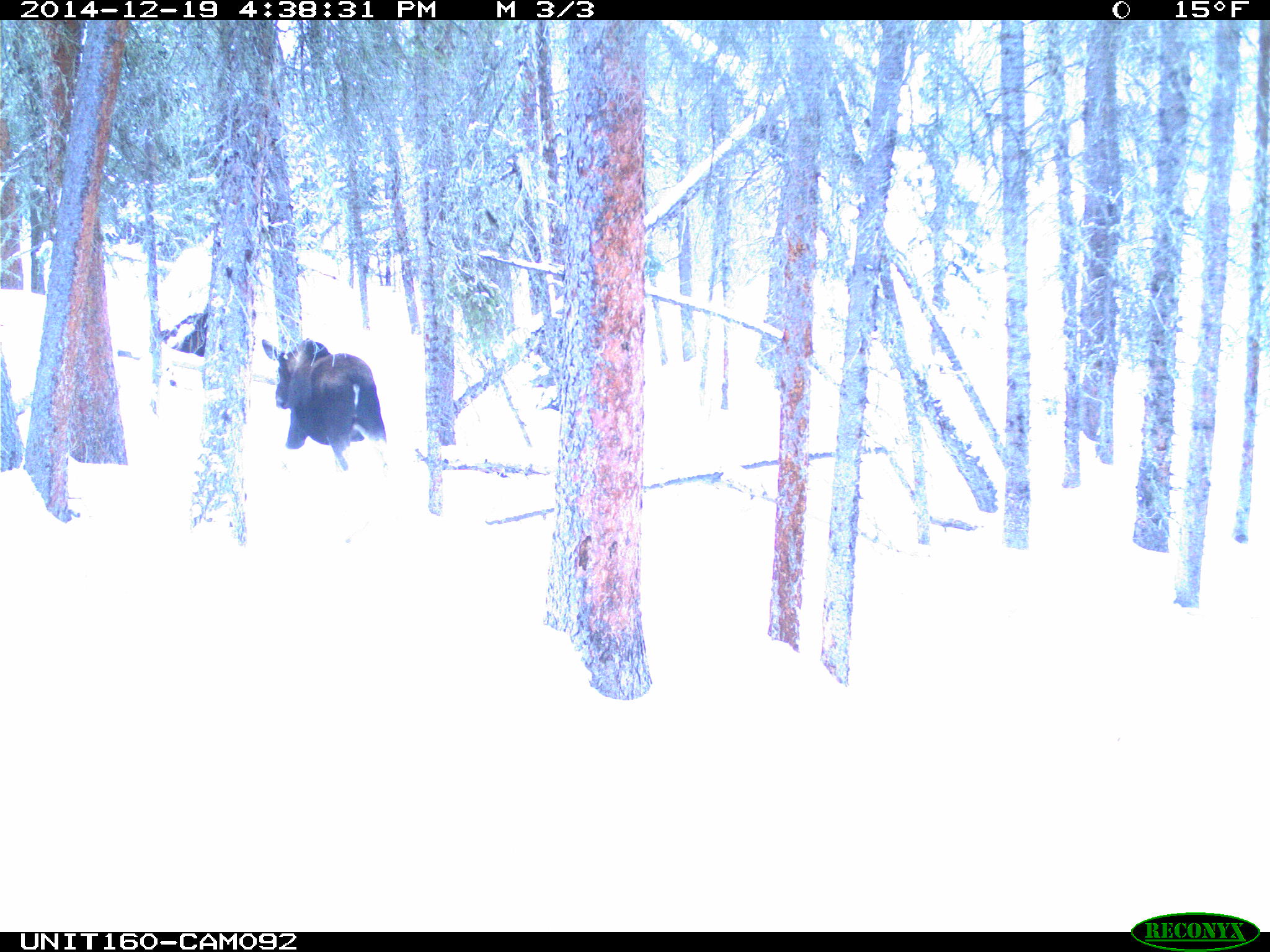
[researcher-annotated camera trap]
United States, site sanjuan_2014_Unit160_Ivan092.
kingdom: Animalia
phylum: Chordata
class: Mammalia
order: Artiodactyla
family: Cervidae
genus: Alces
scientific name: Alces alces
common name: moose